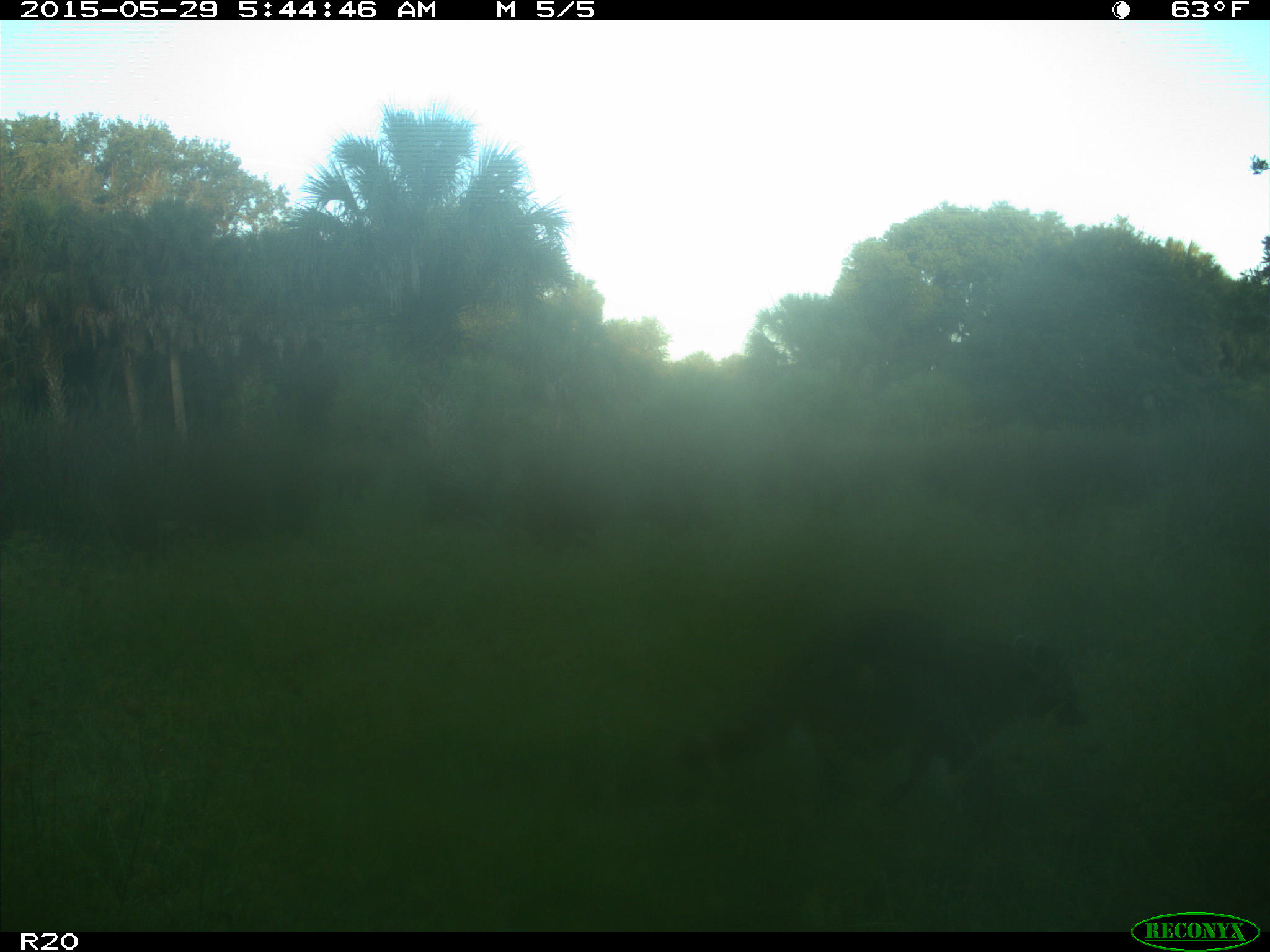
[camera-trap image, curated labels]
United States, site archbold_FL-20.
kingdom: Animalia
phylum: Chordata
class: Mammalia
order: Carnivora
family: Procyonidae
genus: Procyon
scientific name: Procyon lotor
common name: common raccoon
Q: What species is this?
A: Procyon lotor (common raccoon).